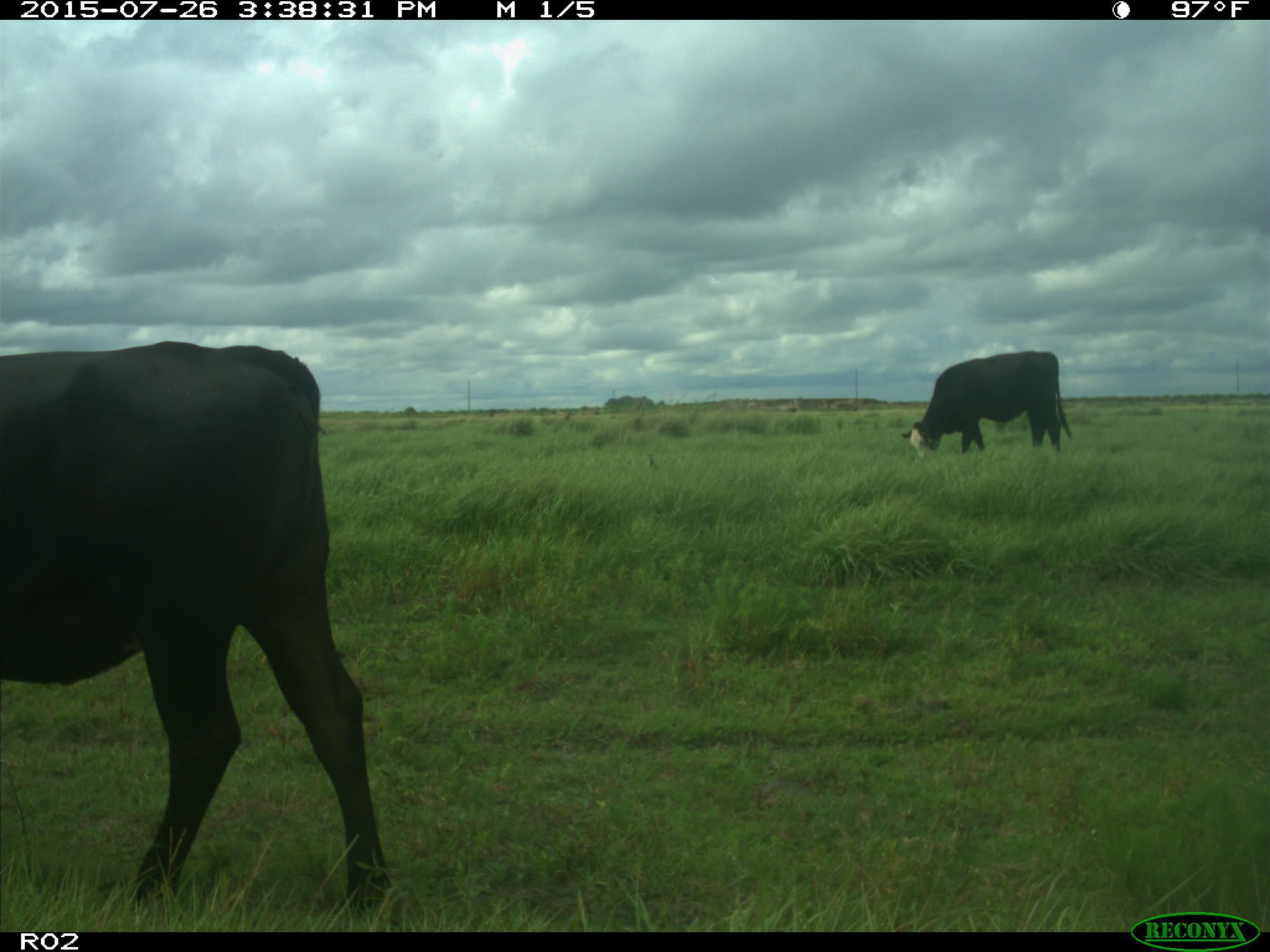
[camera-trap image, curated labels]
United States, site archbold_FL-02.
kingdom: Animalia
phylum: Chordata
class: Mammalia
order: Artiodactyla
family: Bovidae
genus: Bos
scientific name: Bos taurus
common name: domestic cow